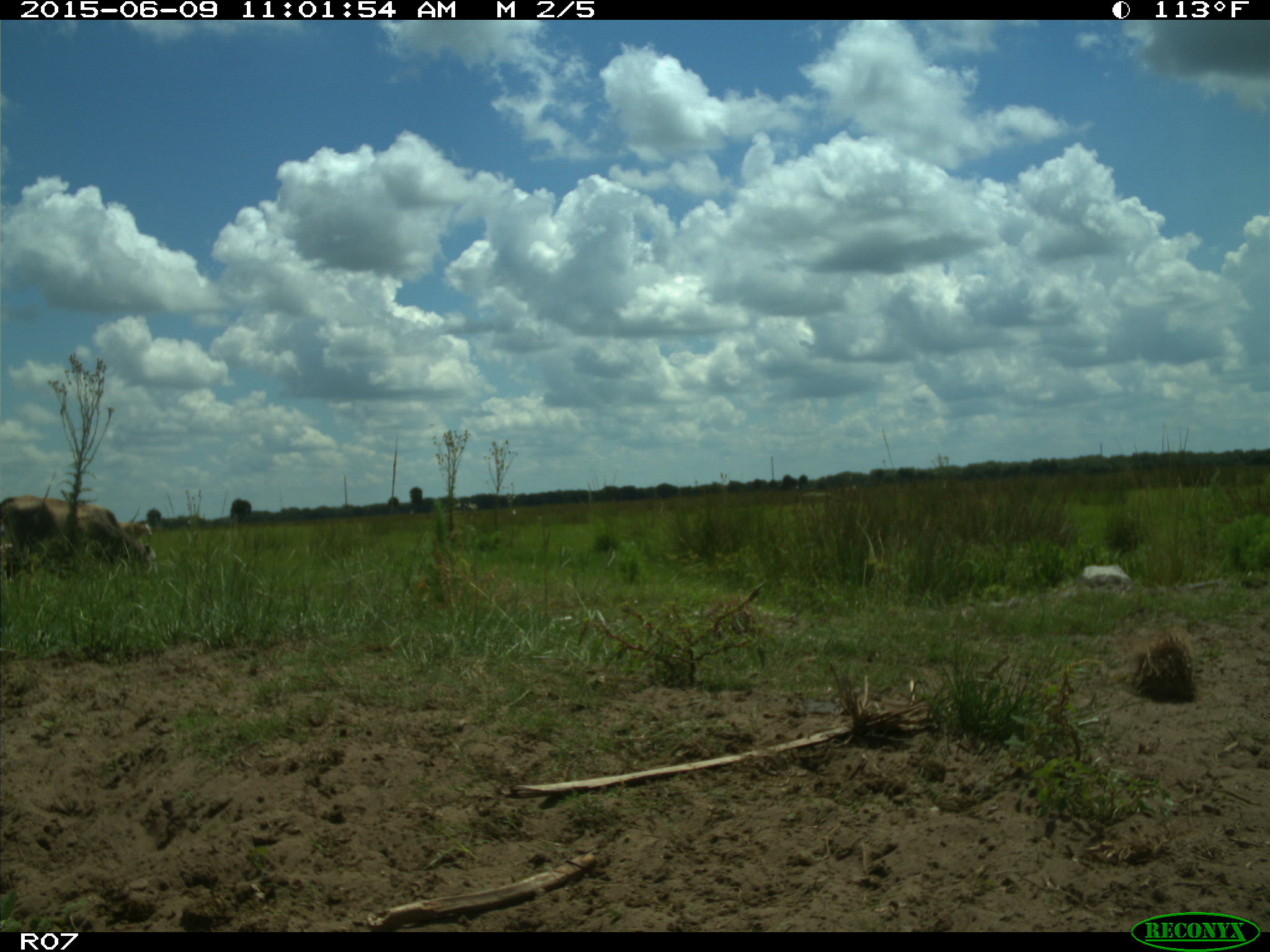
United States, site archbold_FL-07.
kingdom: Animalia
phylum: Chordata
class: Mammalia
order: Artiodactyla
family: Bovidae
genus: Bos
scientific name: Bos taurus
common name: domestic cow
Bos taurus (domestic cow).